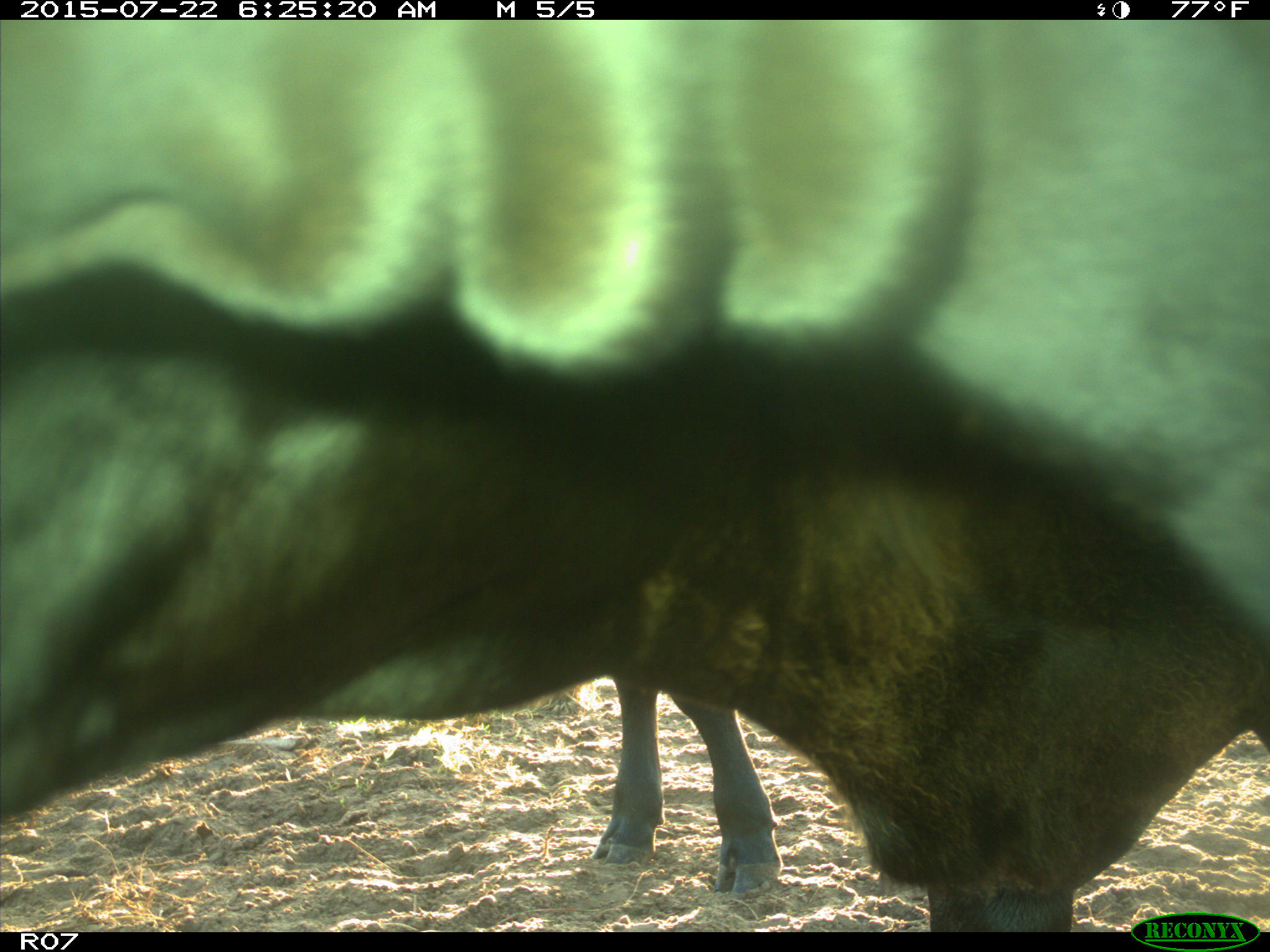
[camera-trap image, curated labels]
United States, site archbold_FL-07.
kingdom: Animalia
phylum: Chordata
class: Mammalia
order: Artiodactyla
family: Bovidae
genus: Bos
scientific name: Bos taurus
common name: domestic cow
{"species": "Bos taurus (domestic cow)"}